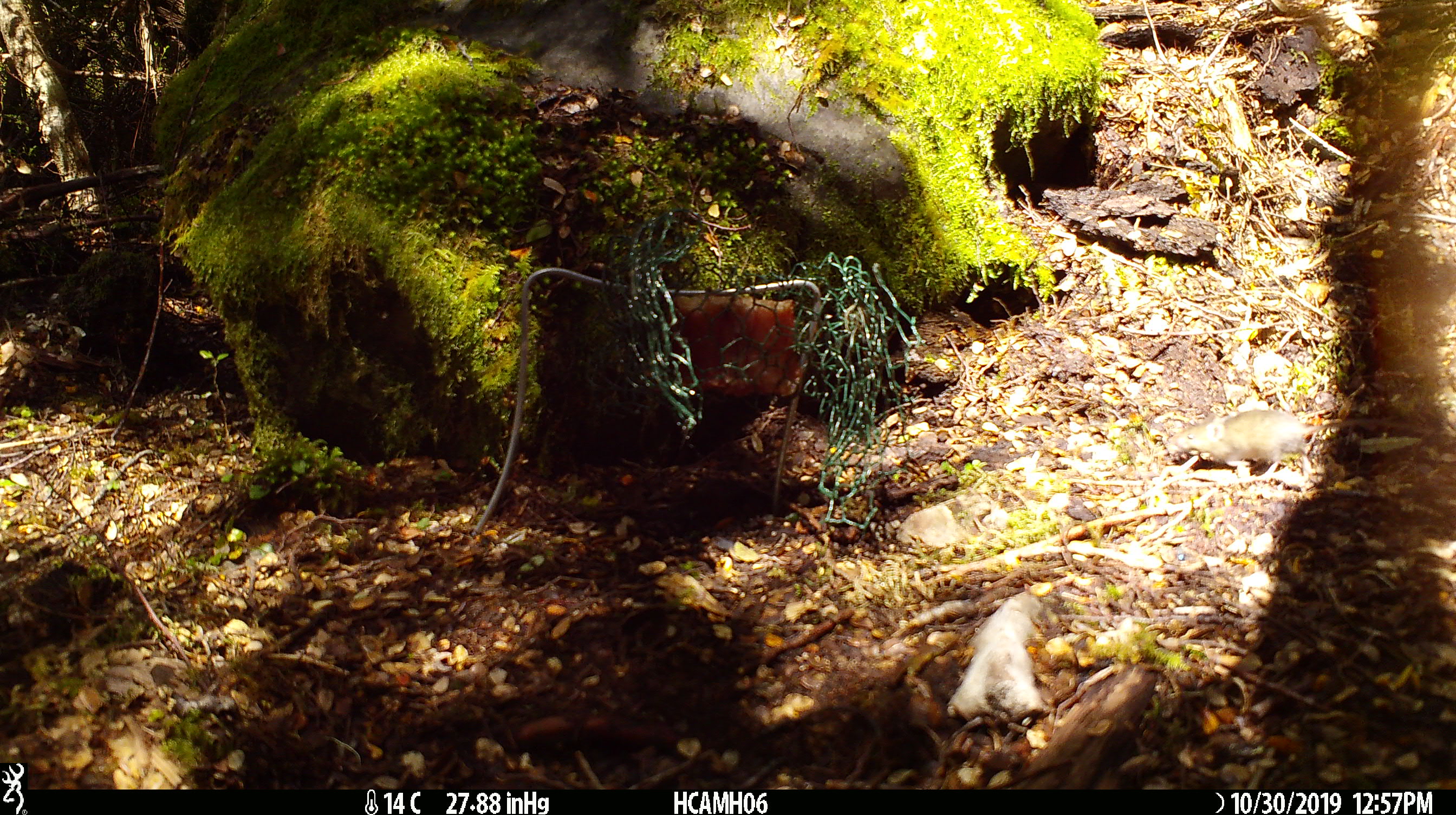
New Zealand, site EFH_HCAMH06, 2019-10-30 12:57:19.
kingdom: Animalia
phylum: Chordata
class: Mammalia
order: Rodentia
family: Muridae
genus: Mus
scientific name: Mus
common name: mouse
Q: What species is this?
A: Mouse (Mus).